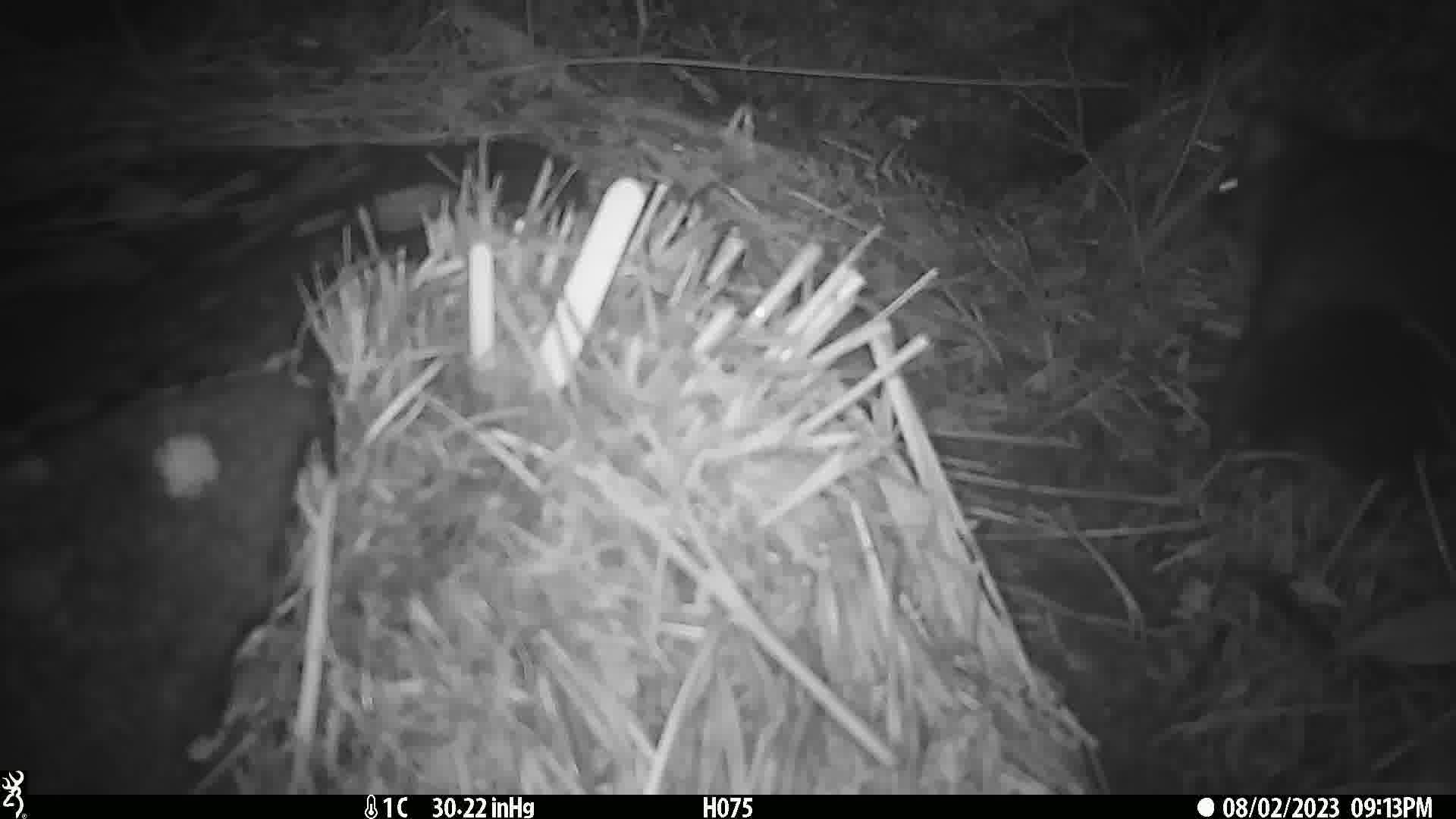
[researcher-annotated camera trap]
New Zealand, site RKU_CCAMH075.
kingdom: Animalia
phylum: Chordata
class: Mammalia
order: Diprotodontia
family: Phalangeridae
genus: Trichosurus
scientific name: Trichosurus vulpecula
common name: common brushtail possum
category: possum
Possum (common brushtail possum) (Trichosurus vulpecula).